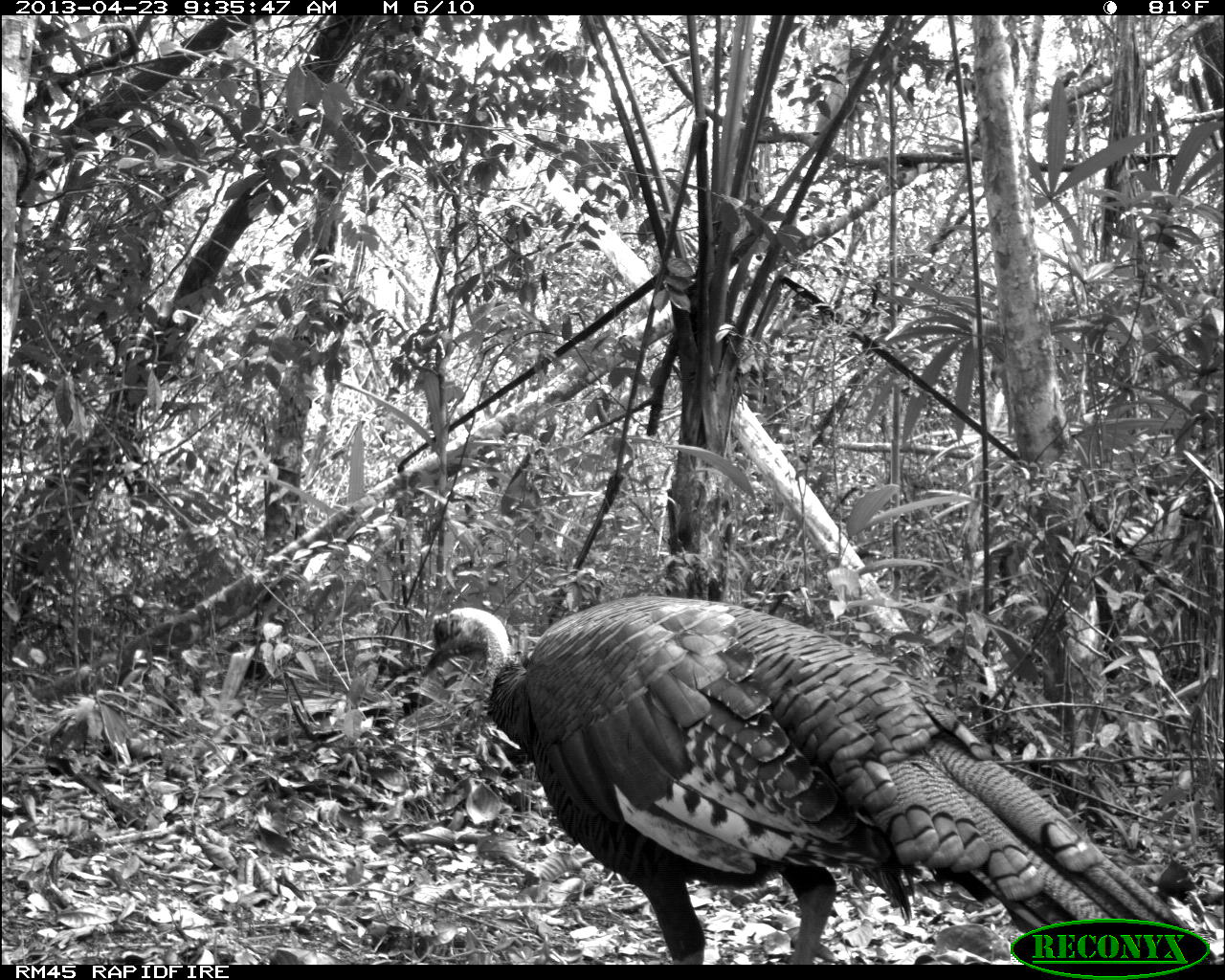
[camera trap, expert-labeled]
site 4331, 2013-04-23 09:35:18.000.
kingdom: Animalia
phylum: Chordata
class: Aves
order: Galliformes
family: Phasianidae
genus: Meleagris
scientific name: Meleagris ocellata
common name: ocellated turkey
Meleagris ocellata (ocellated turkey), count 2.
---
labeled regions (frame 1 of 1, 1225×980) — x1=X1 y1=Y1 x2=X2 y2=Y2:
meleagris ocellata: x1=412 y1=591 x2=1213 y2=963